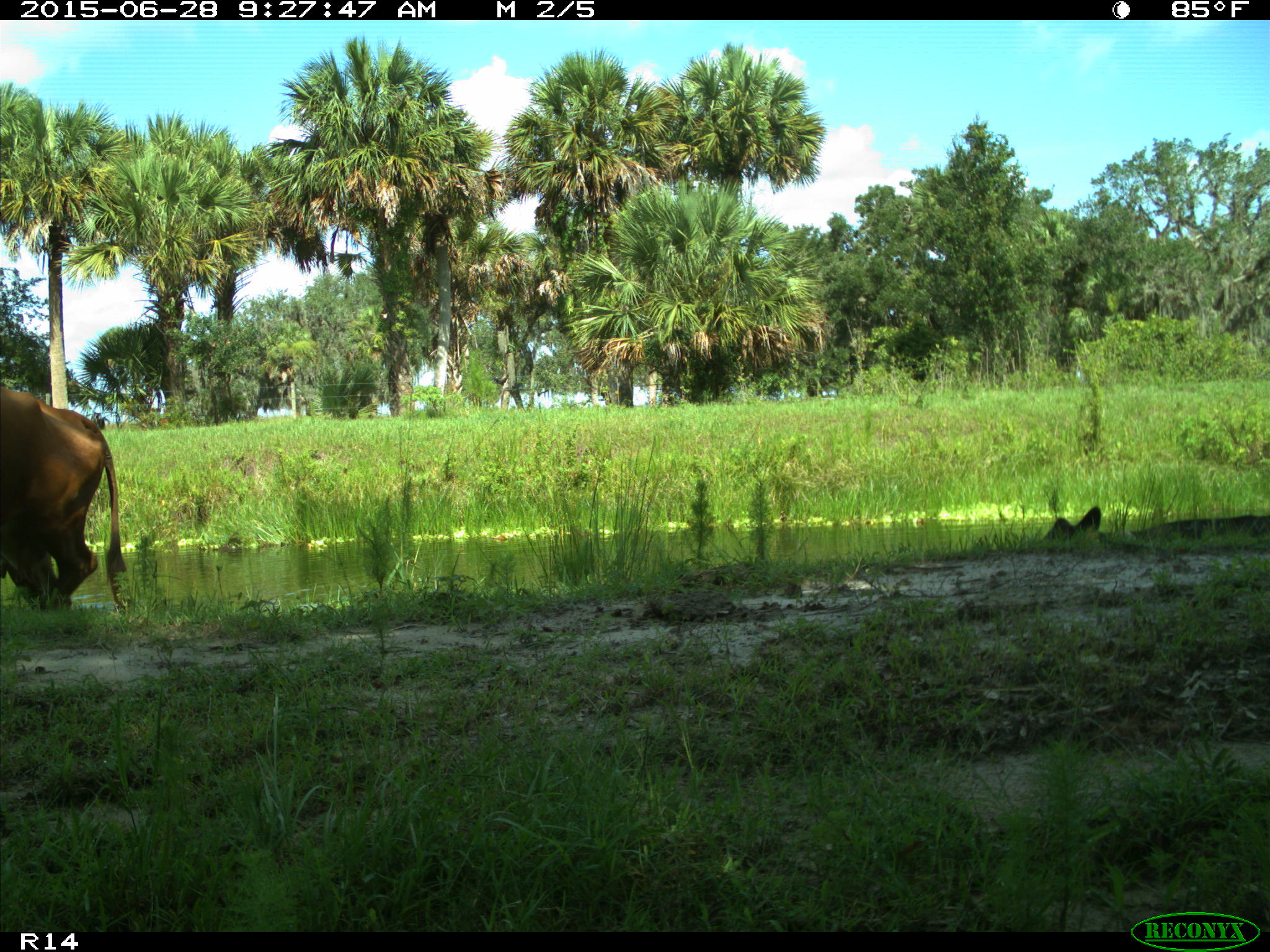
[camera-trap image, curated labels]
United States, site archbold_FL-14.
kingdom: Animalia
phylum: Chordata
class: Mammalia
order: Artiodactyla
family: Bovidae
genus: Bos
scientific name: Bos taurus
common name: domestic cow